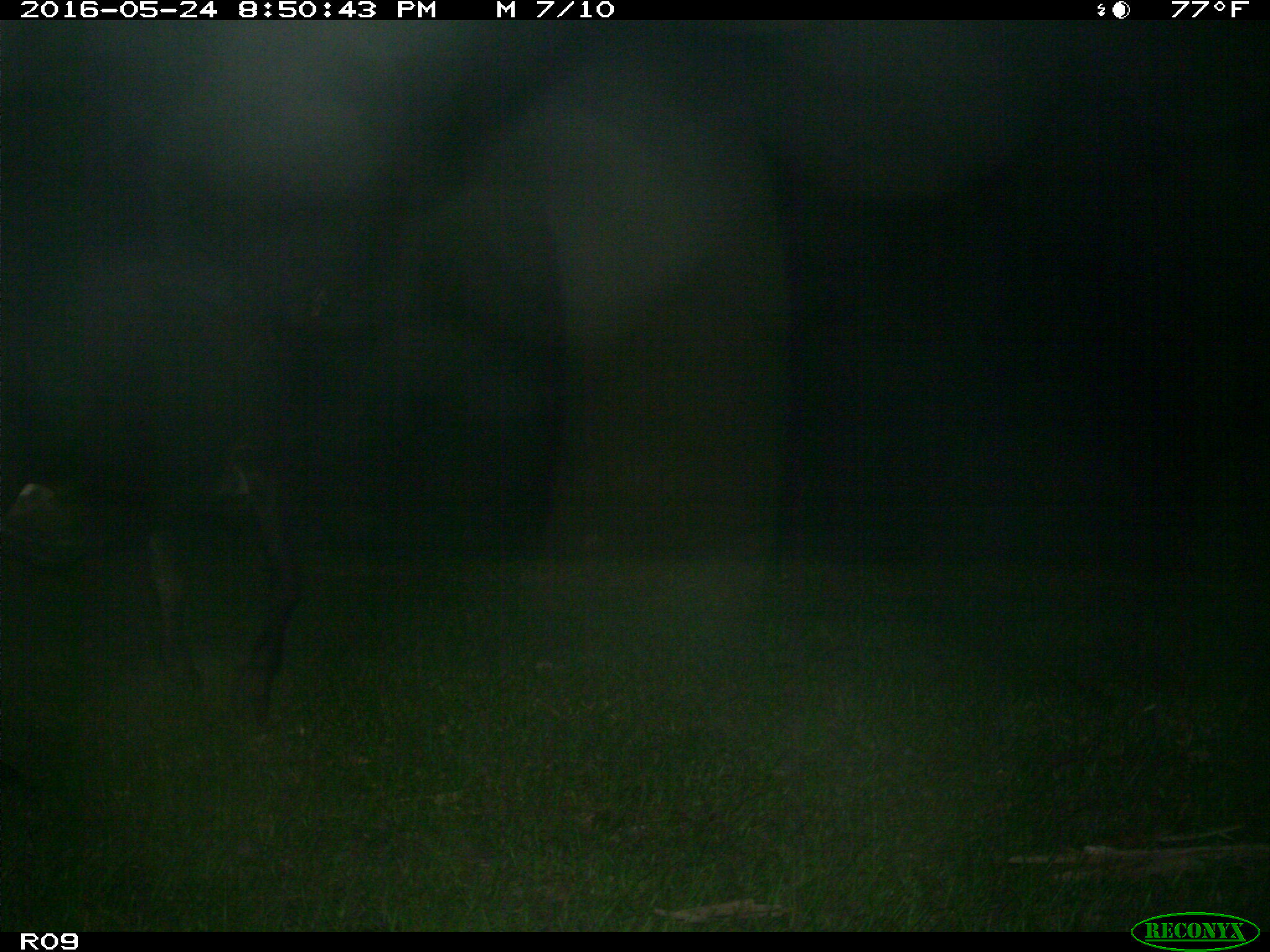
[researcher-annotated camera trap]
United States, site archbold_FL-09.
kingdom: Animalia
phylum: Chordata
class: Mammalia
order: Artiodactyla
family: Bovidae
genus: Bos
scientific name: Bos taurus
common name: domestic cow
Bos taurus (domestic cow).